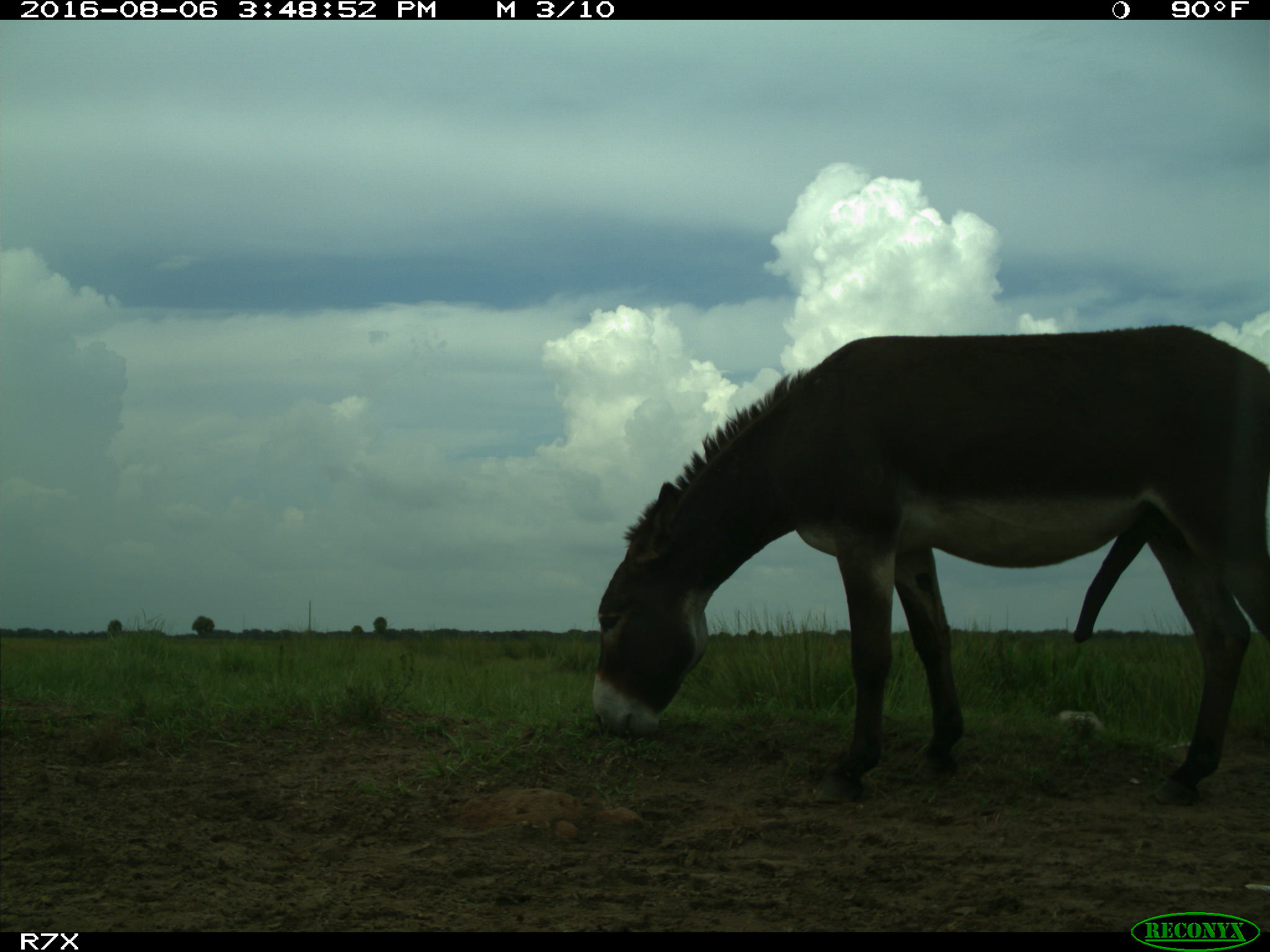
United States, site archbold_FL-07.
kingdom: Animalia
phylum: Chordata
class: Mammalia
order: Perissodactyla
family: Equidae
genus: Equus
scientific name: Equus africanus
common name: african wild ass